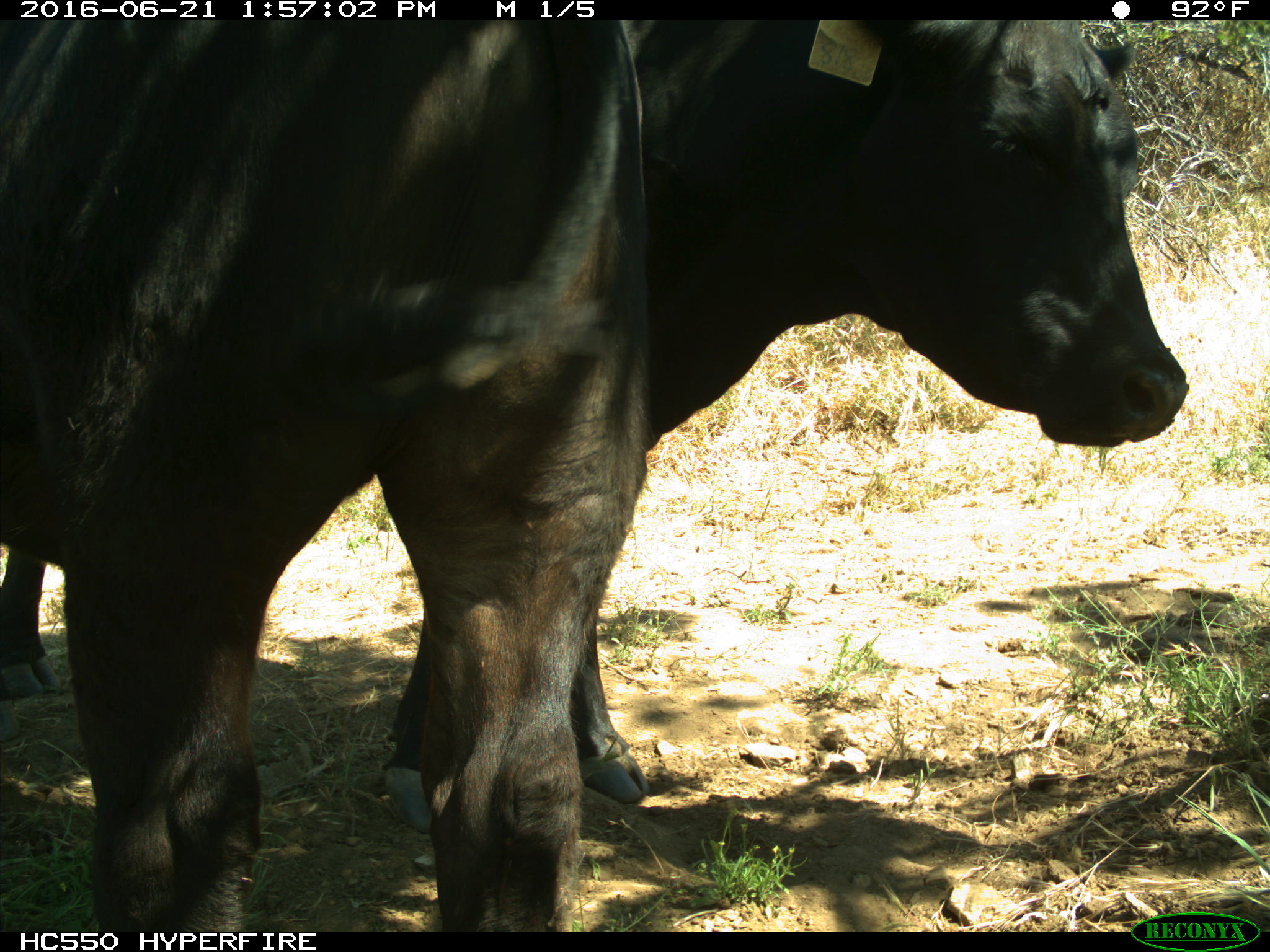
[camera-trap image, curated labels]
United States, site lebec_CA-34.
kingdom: Animalia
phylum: Chordata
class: Mammalia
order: Artiodactyla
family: Bovidae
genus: Bos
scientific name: Bos taurus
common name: domestic cow